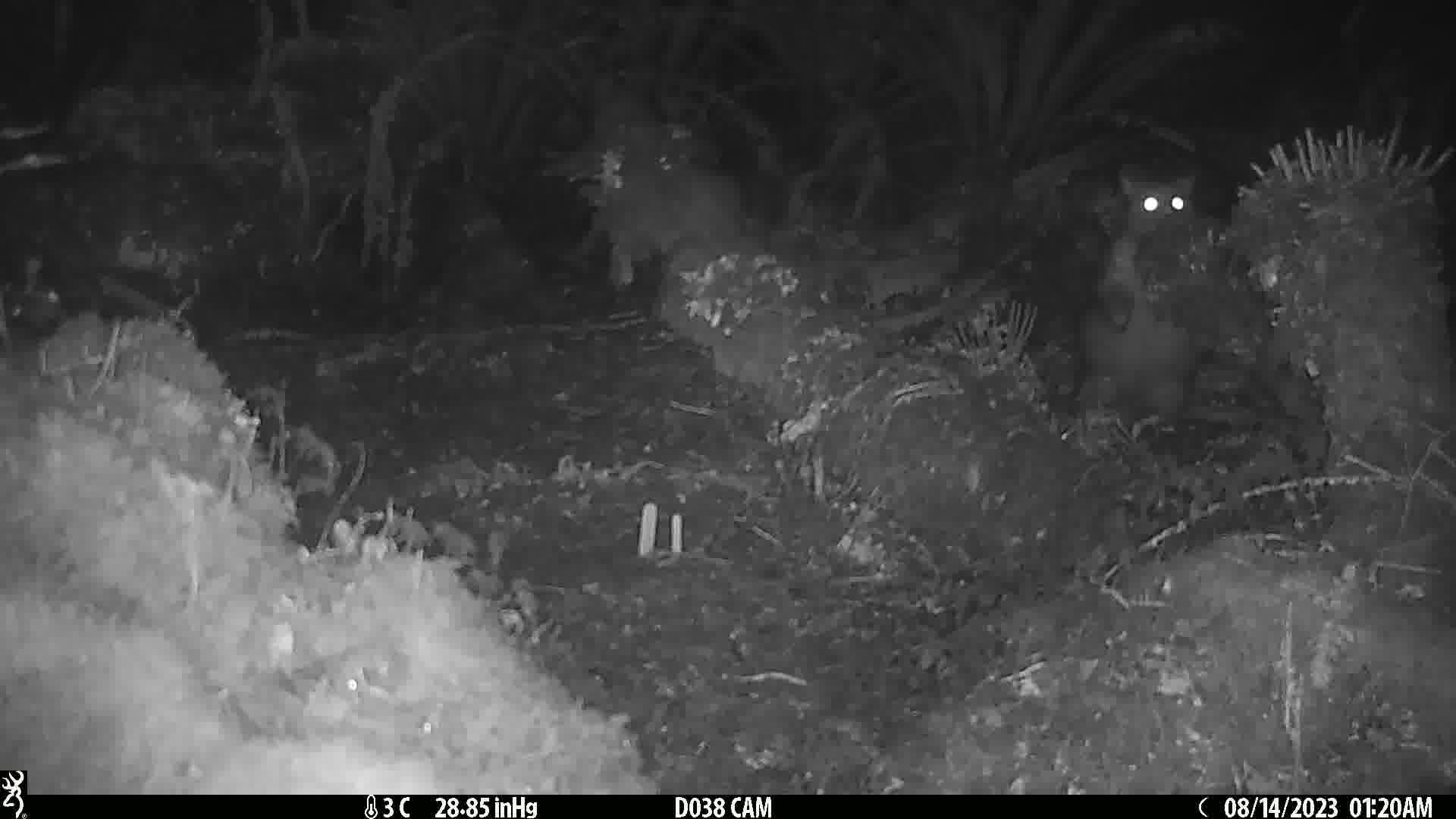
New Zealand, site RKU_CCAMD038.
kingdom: Animalia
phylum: Chordata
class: Mammalia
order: Diprotodontia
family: Phalangeridae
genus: Trichosurus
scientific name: Trichosurus vulpecula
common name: common brushtail possum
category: possum